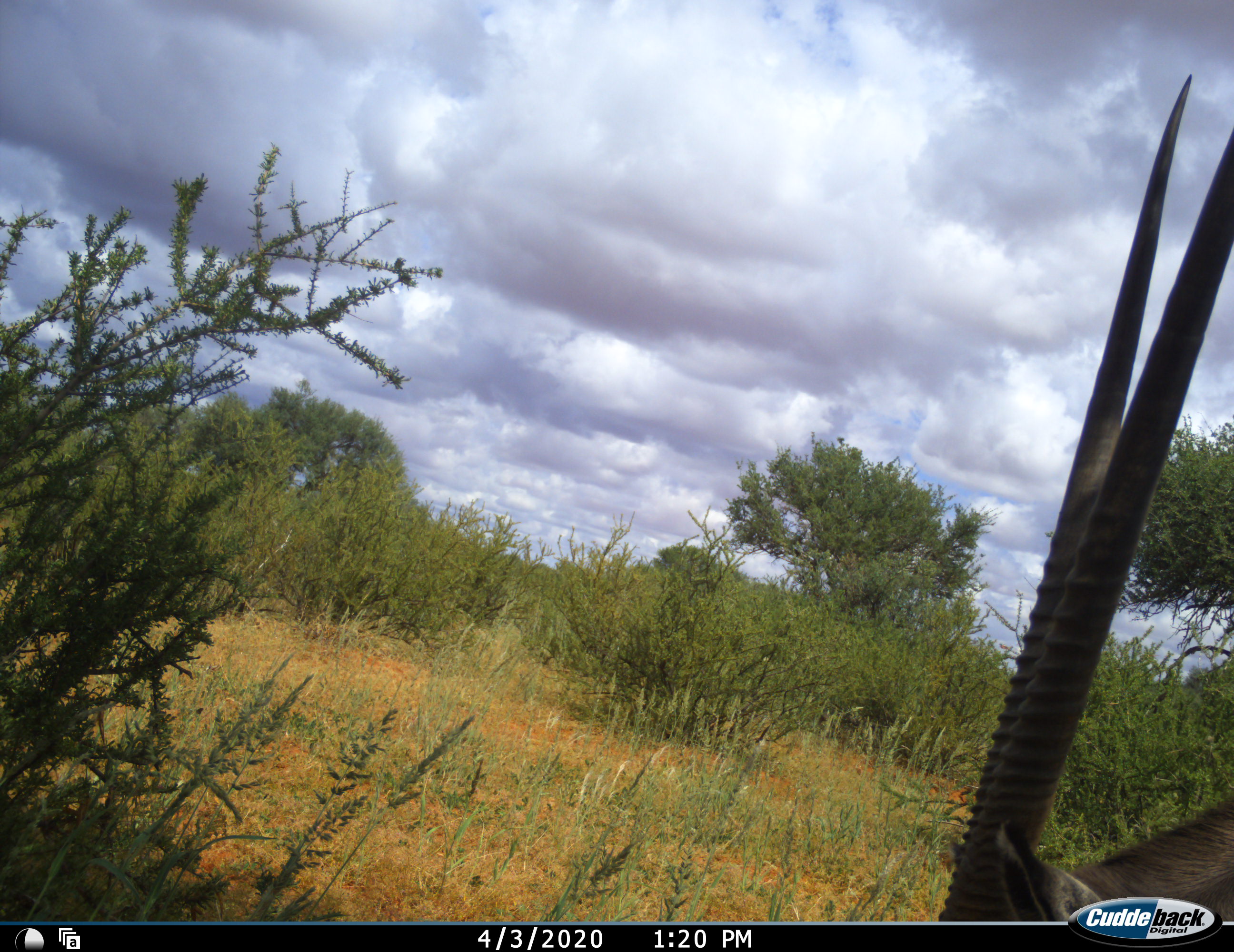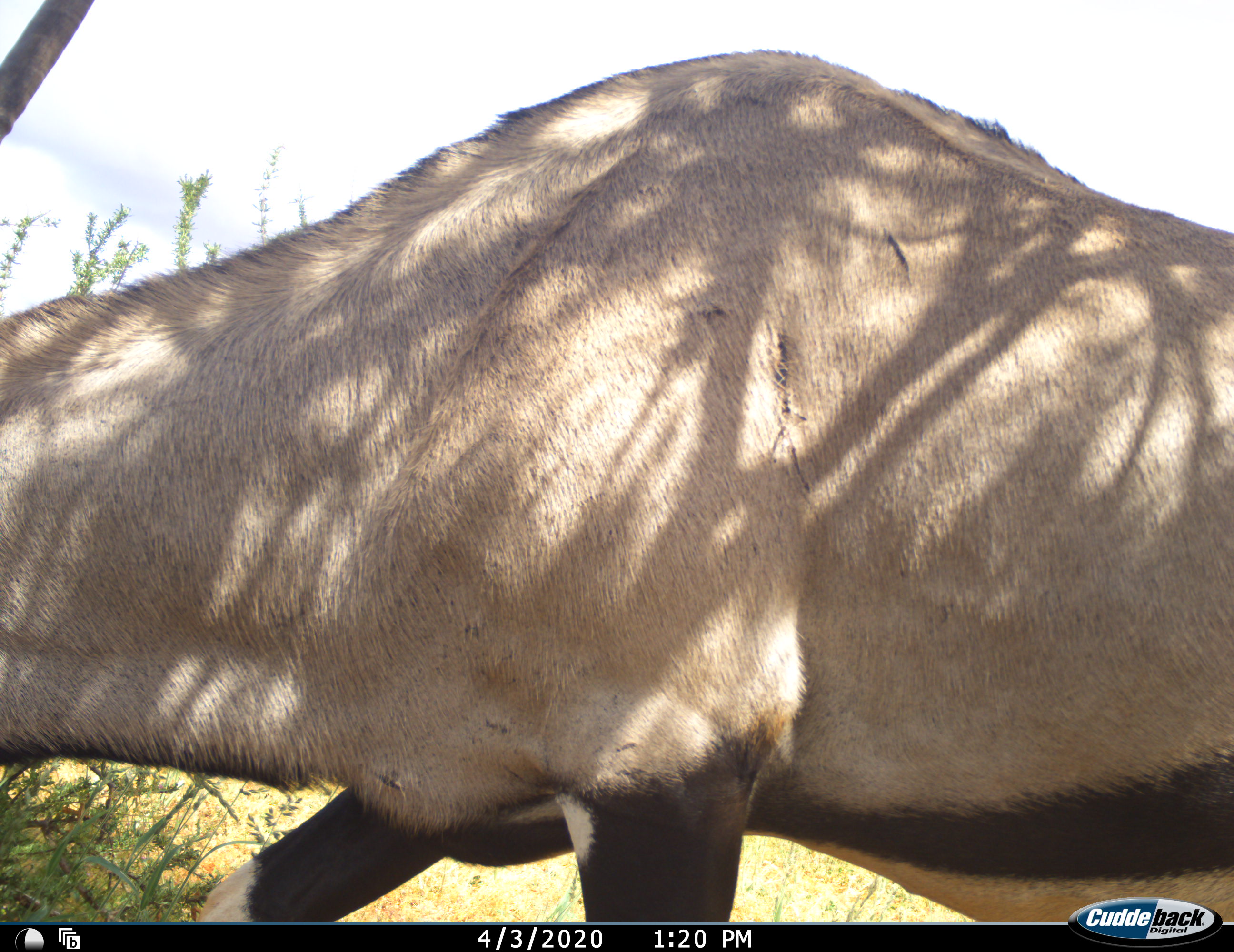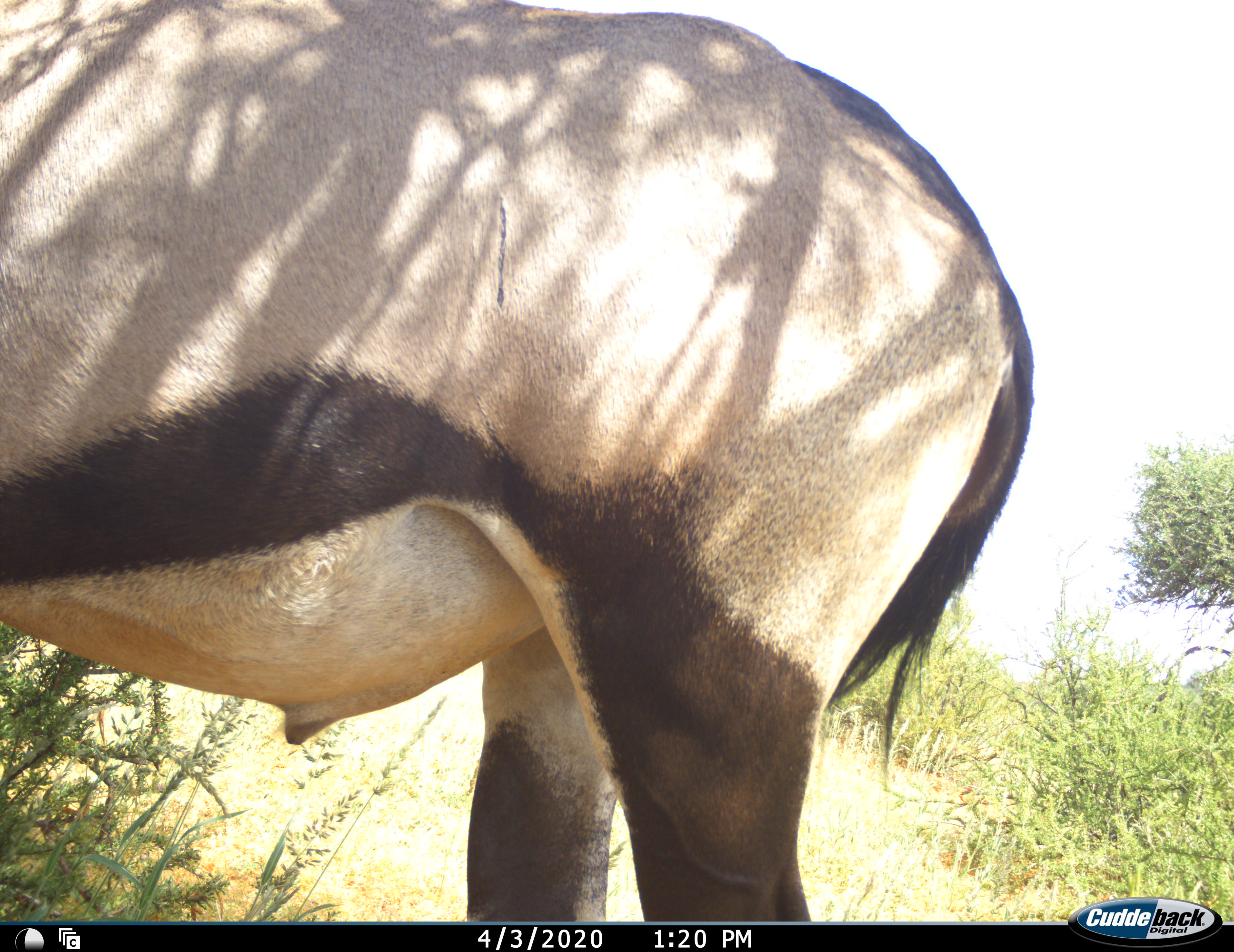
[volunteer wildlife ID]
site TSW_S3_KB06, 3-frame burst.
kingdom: Animalia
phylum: Chordata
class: Mammalia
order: Artiodactyla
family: Bovidae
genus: Oryx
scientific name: Oryx gazella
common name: gemsbok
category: oryx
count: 1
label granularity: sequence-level